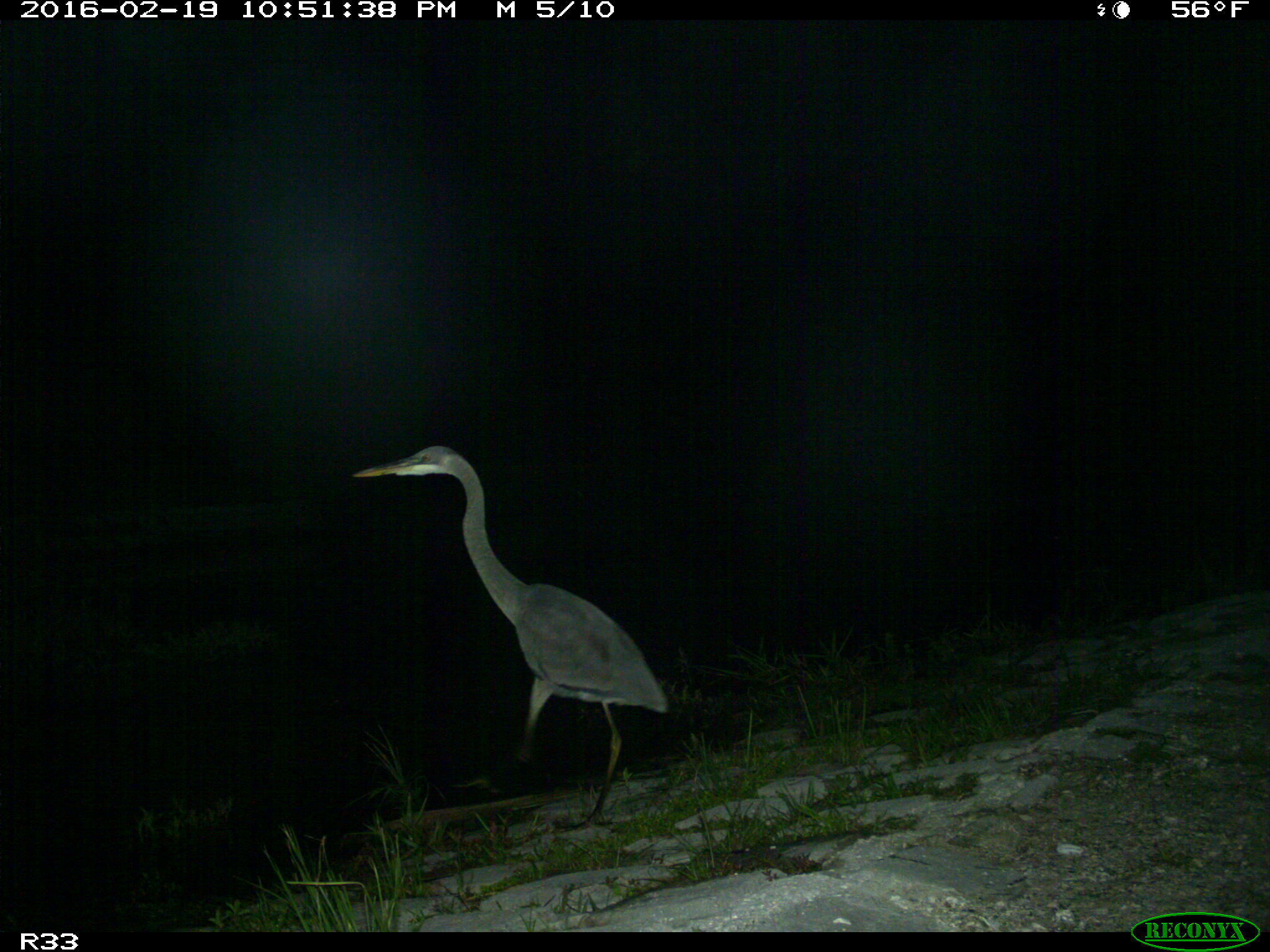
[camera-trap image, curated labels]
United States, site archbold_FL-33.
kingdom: Animalia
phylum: Chordata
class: Aves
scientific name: Aves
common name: birds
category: unidentified bird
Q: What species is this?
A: Unidentified bird (birds) (Aves).